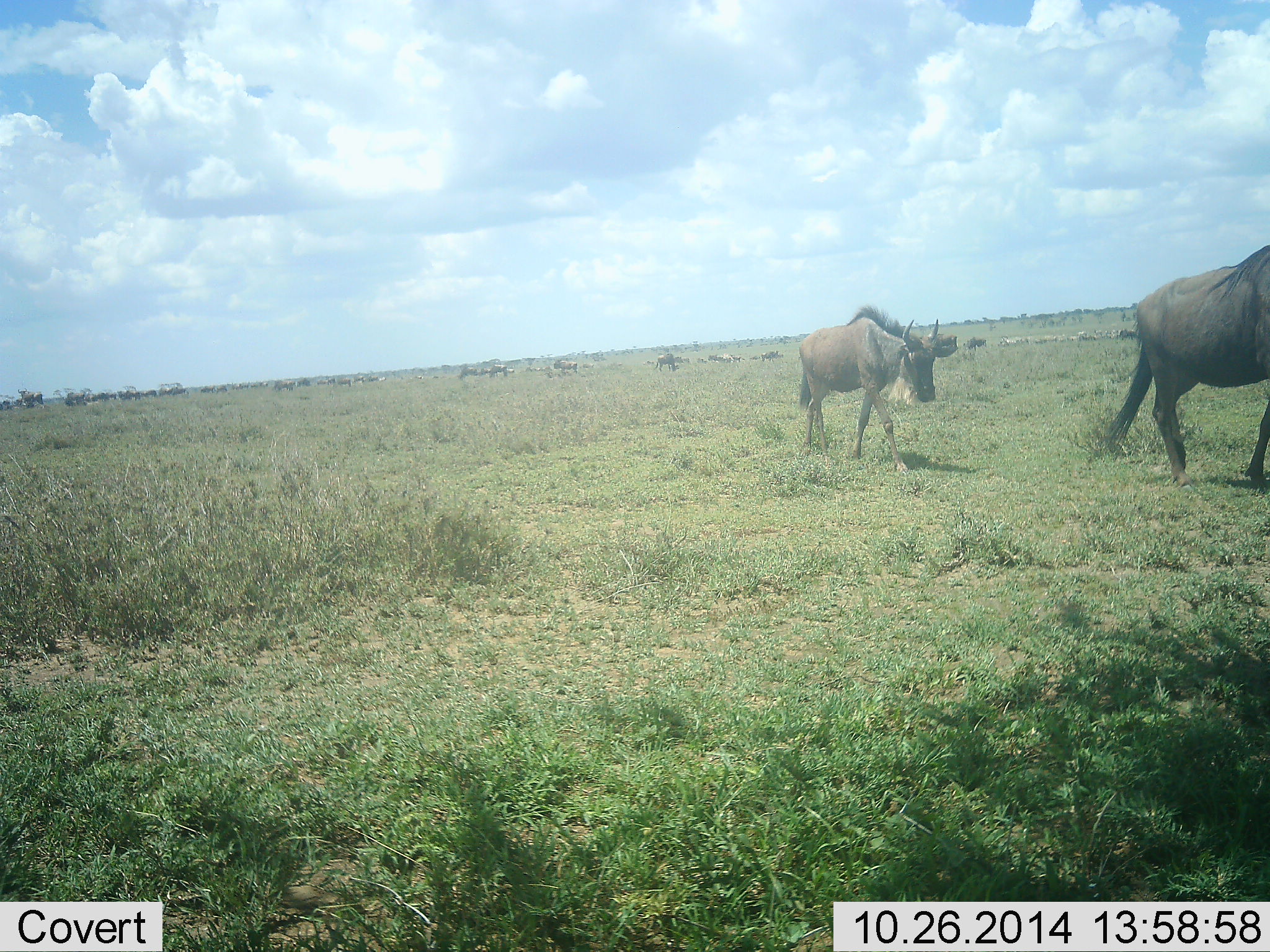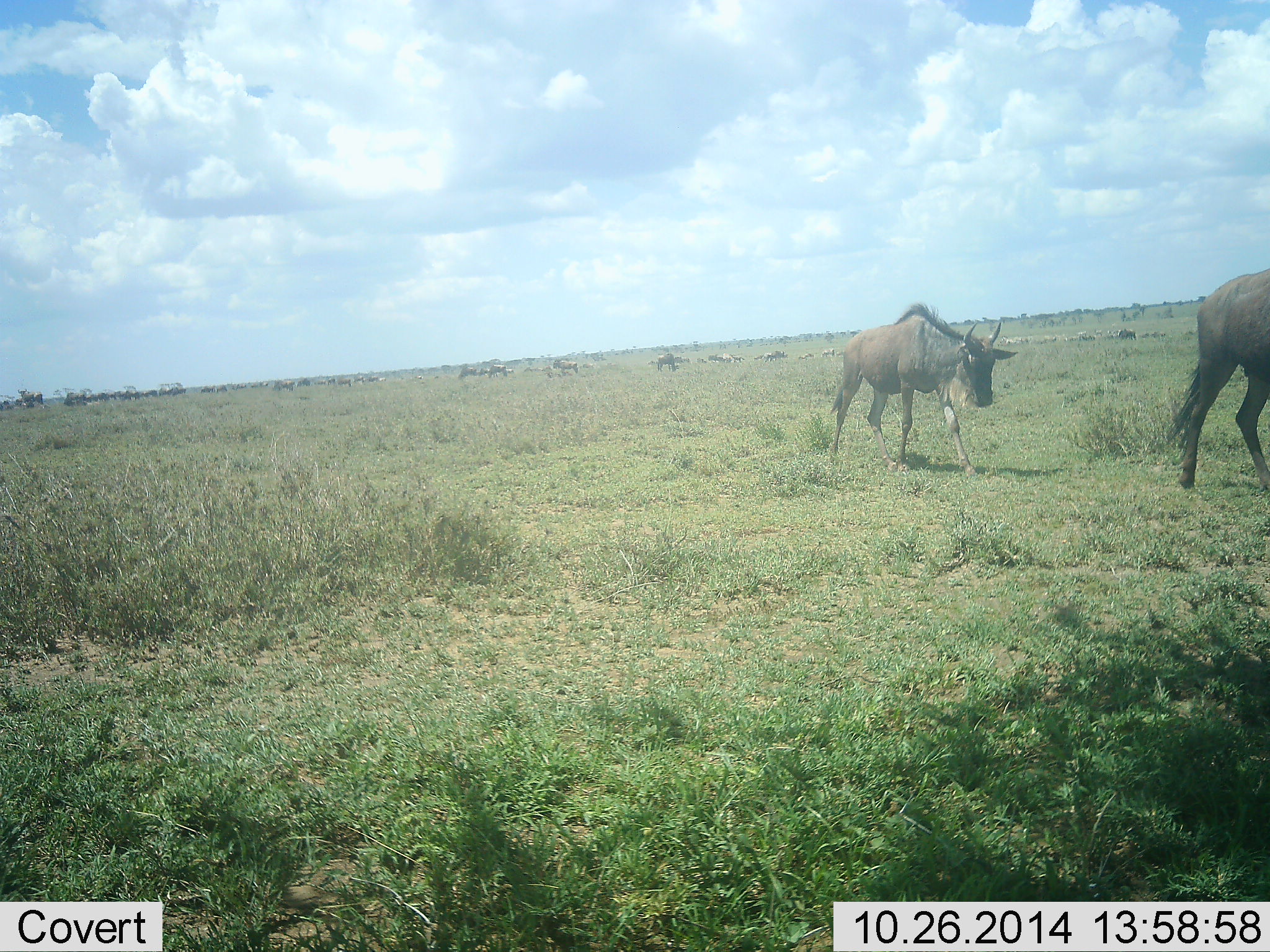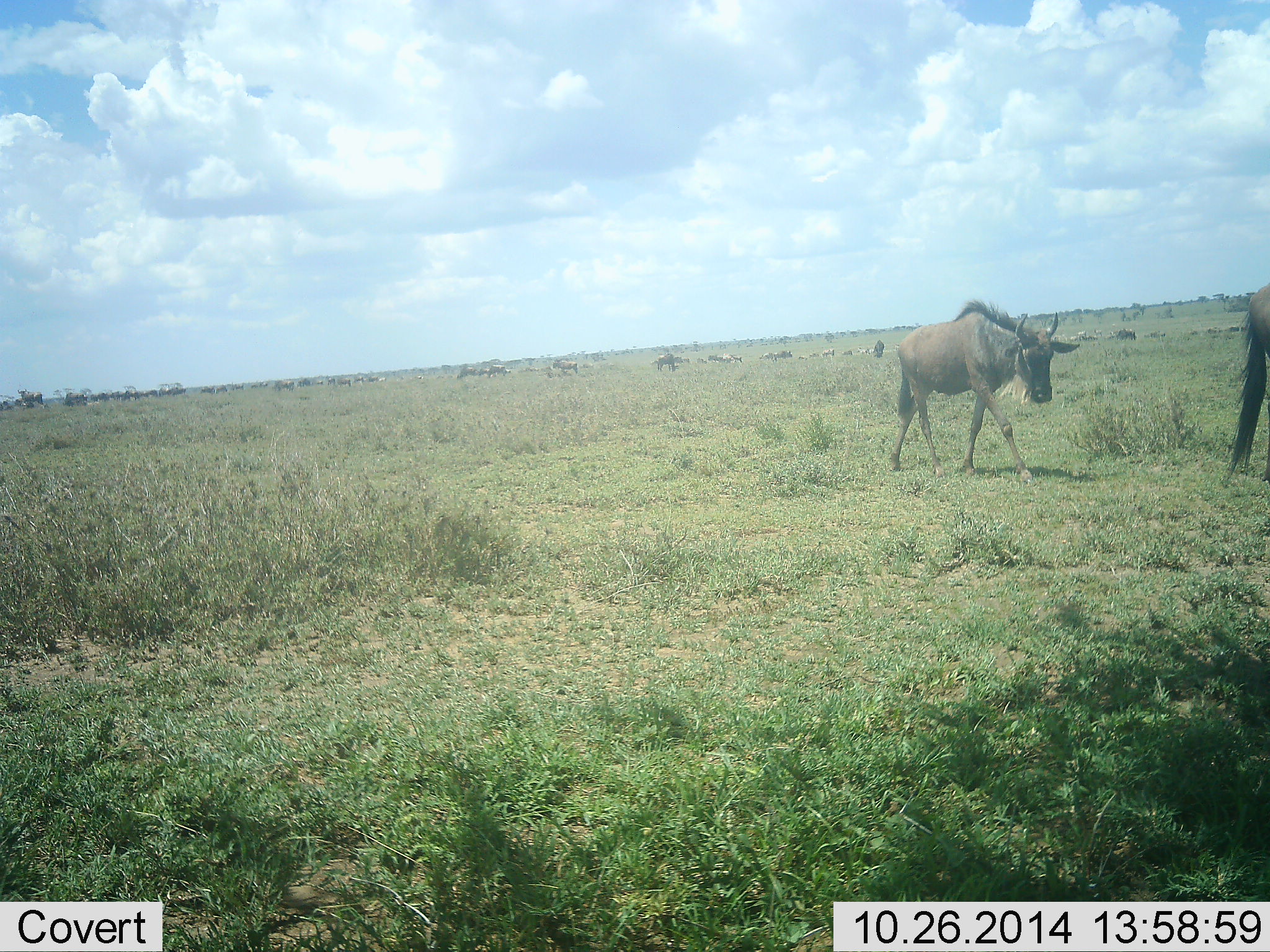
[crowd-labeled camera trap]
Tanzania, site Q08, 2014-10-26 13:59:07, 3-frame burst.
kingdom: Animalia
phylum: Chordata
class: Mammalia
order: Artiodactyla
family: Bovidae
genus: Connochaetes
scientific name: Connochaetes taurinus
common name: blue wildebeest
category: wildebeest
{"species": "wildebeest (blue wildebeest) (Connochaetes taurinus)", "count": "11-50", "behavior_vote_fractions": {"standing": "30%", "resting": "0%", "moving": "100%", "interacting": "0%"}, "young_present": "20%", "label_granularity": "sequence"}